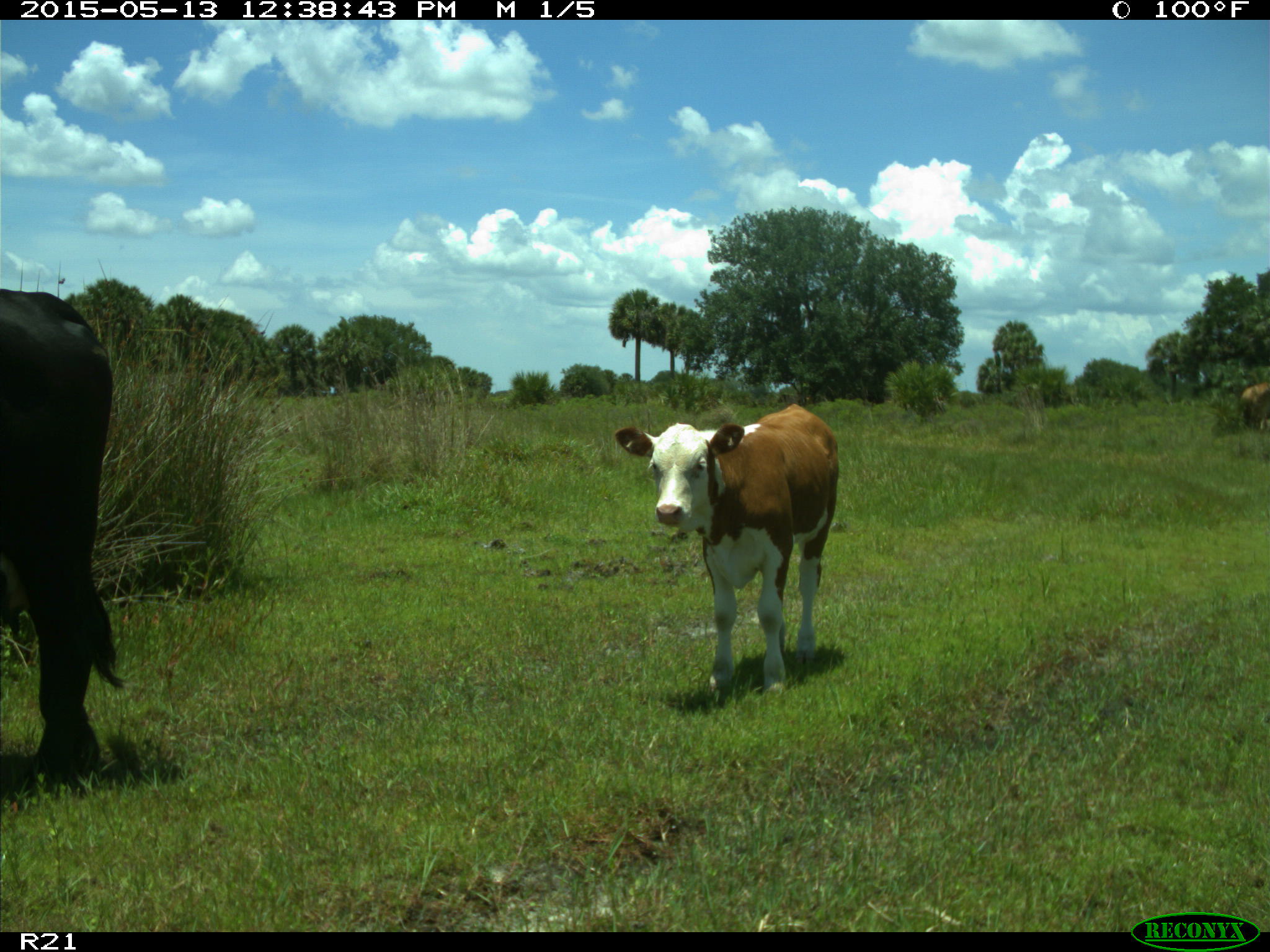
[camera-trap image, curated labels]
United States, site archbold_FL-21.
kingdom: Animalia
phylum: Chordata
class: Mammalia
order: Artiodactyla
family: Bovidae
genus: Bos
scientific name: Bos taurus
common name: domestic cow